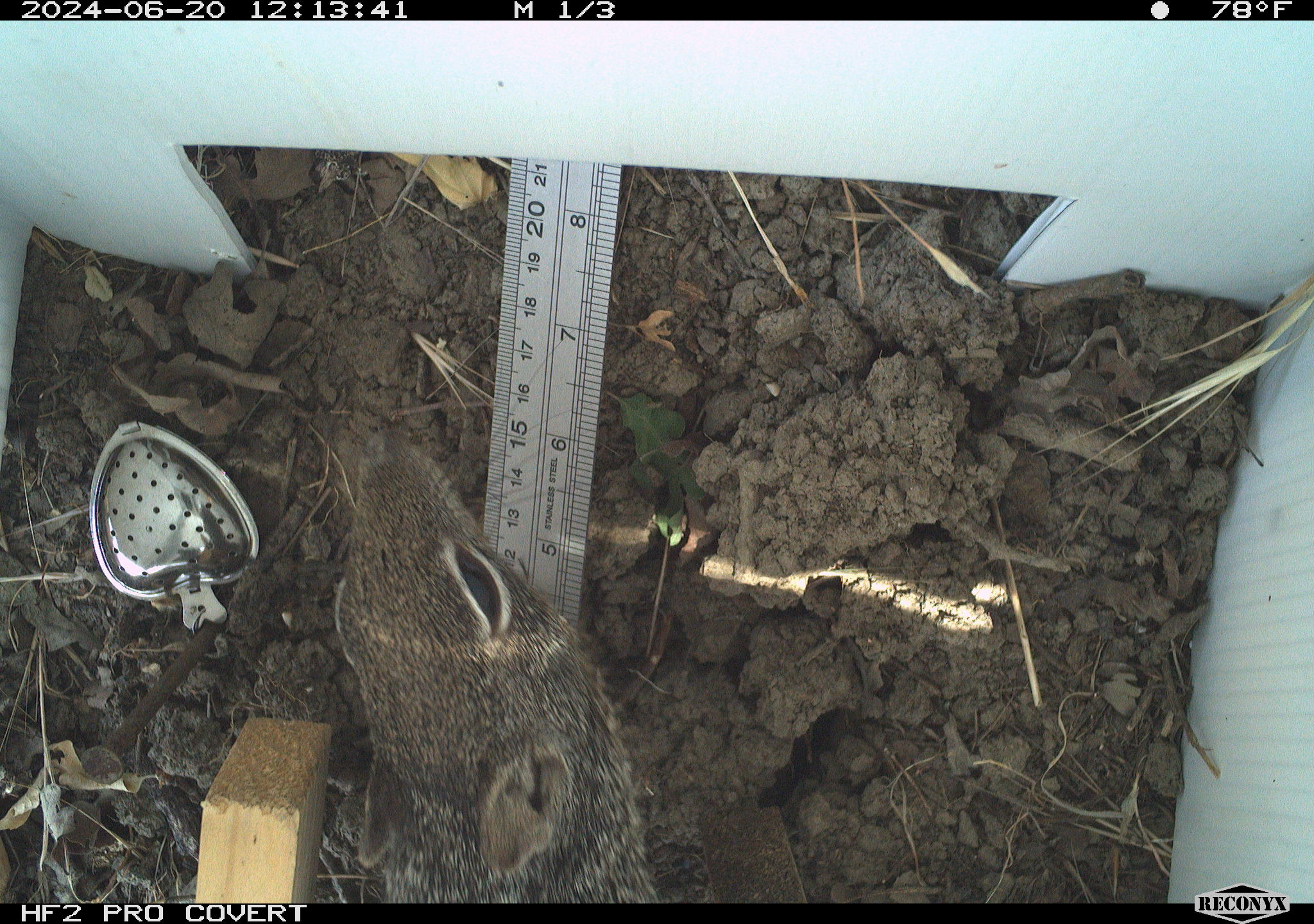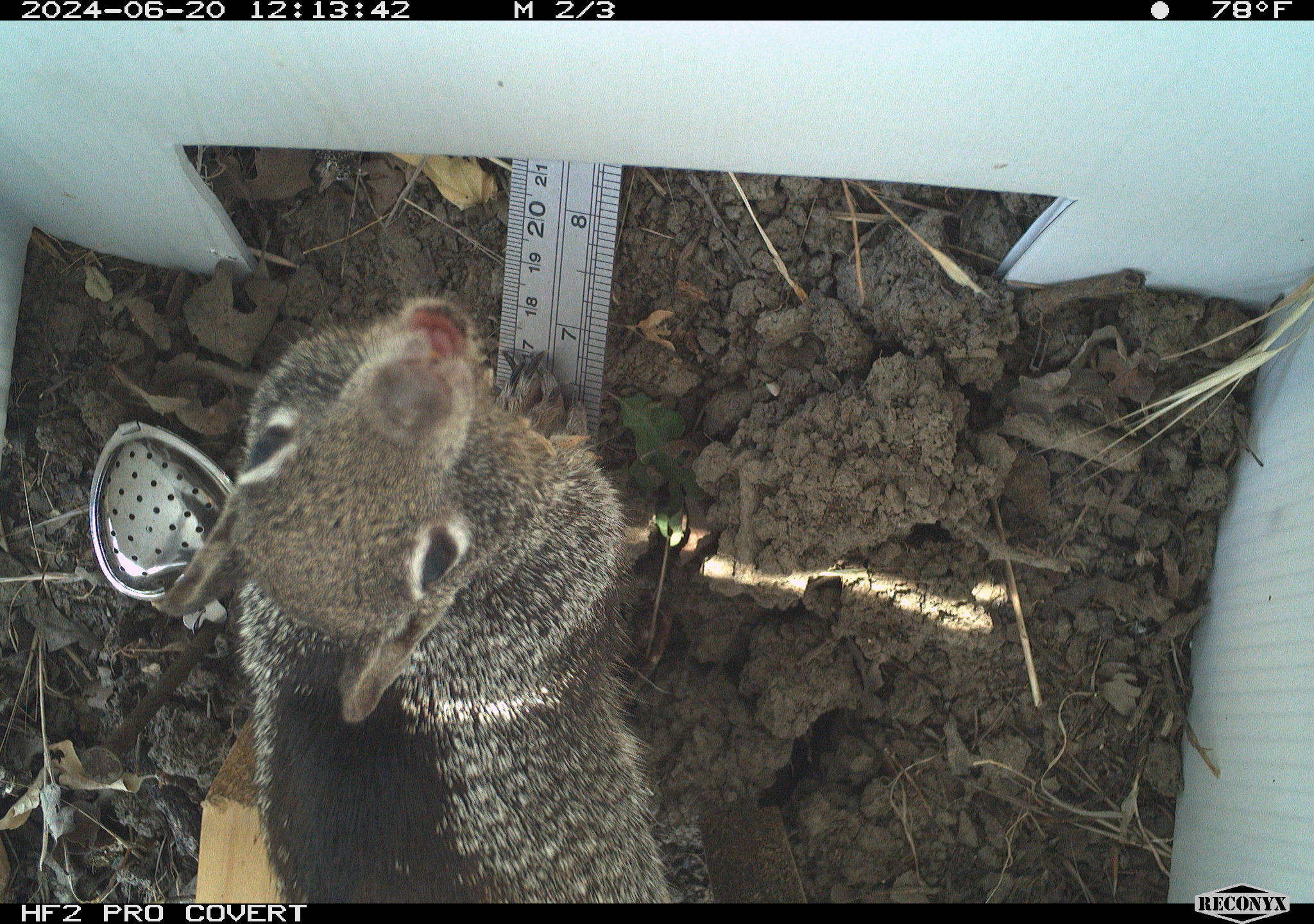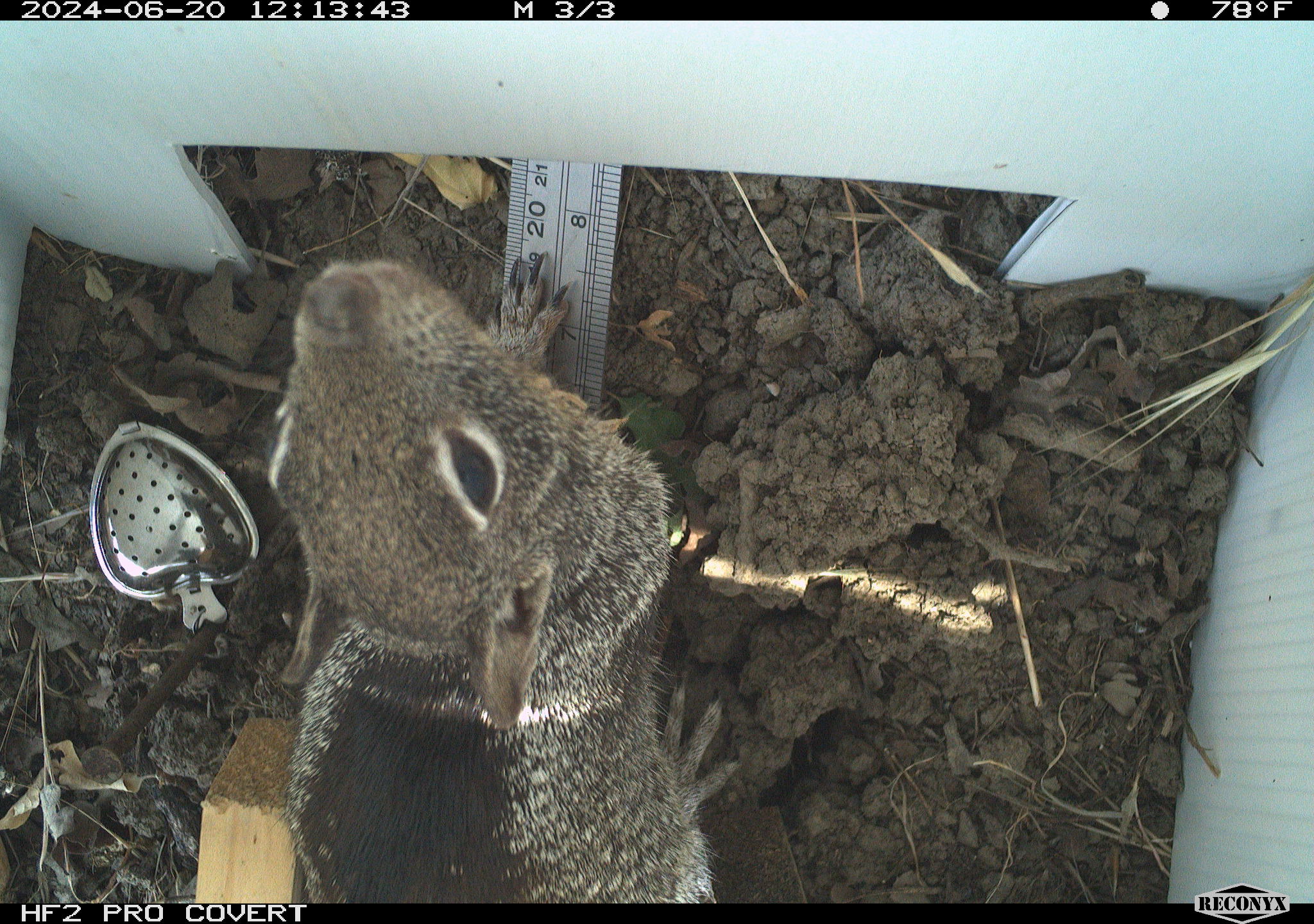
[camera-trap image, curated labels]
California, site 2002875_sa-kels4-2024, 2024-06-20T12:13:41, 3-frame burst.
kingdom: Animalia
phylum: Chordata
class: Mammalia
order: Rodentia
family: Sciuridae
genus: Otospermophilus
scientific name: Otospermophilus beecheyi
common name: california ground squirrel